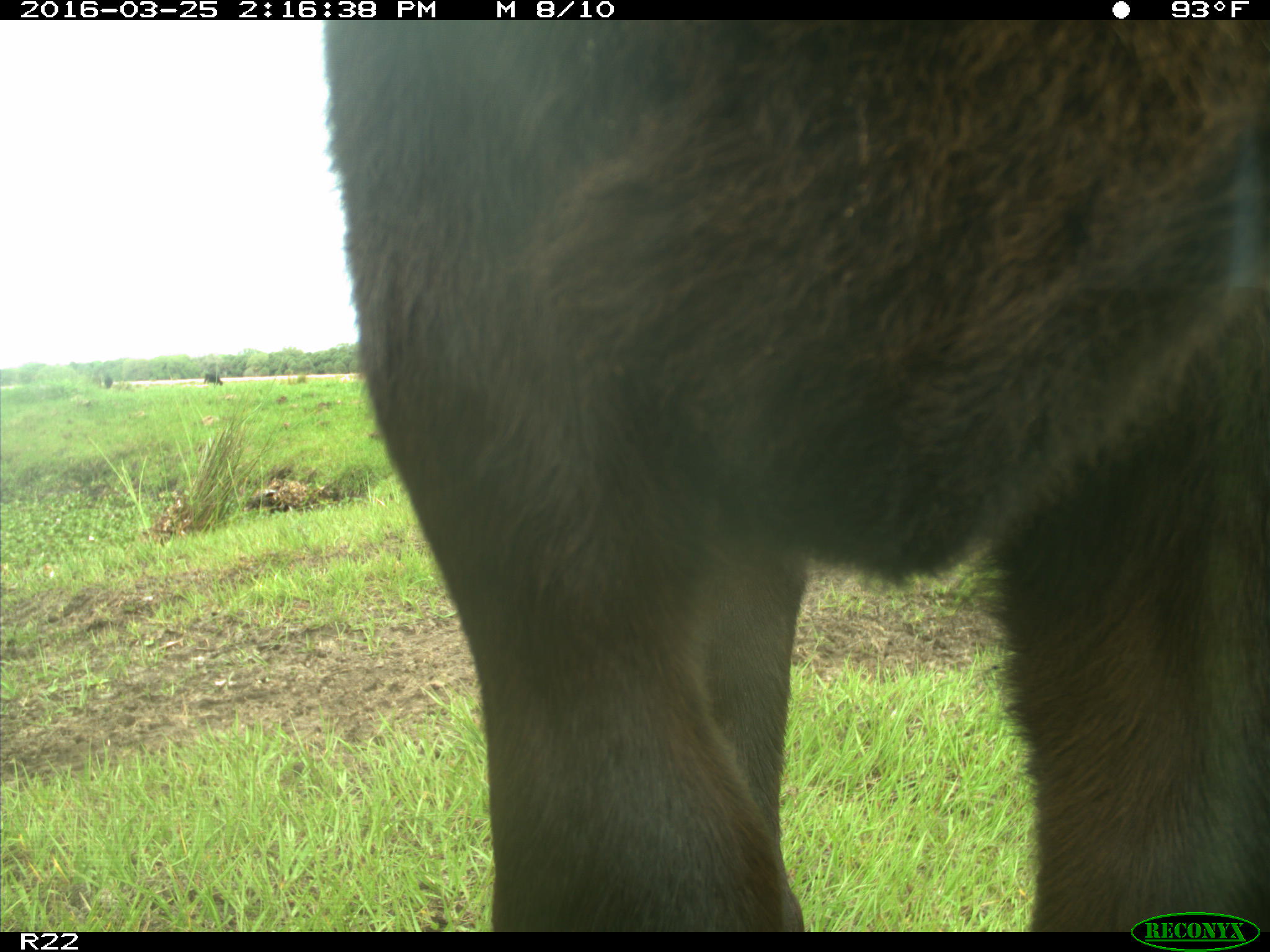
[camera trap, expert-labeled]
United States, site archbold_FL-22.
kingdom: Animalia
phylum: Chordata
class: Mammalia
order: Artiodactyla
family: Bovidae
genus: Bos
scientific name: Bos taurus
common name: domestic cow